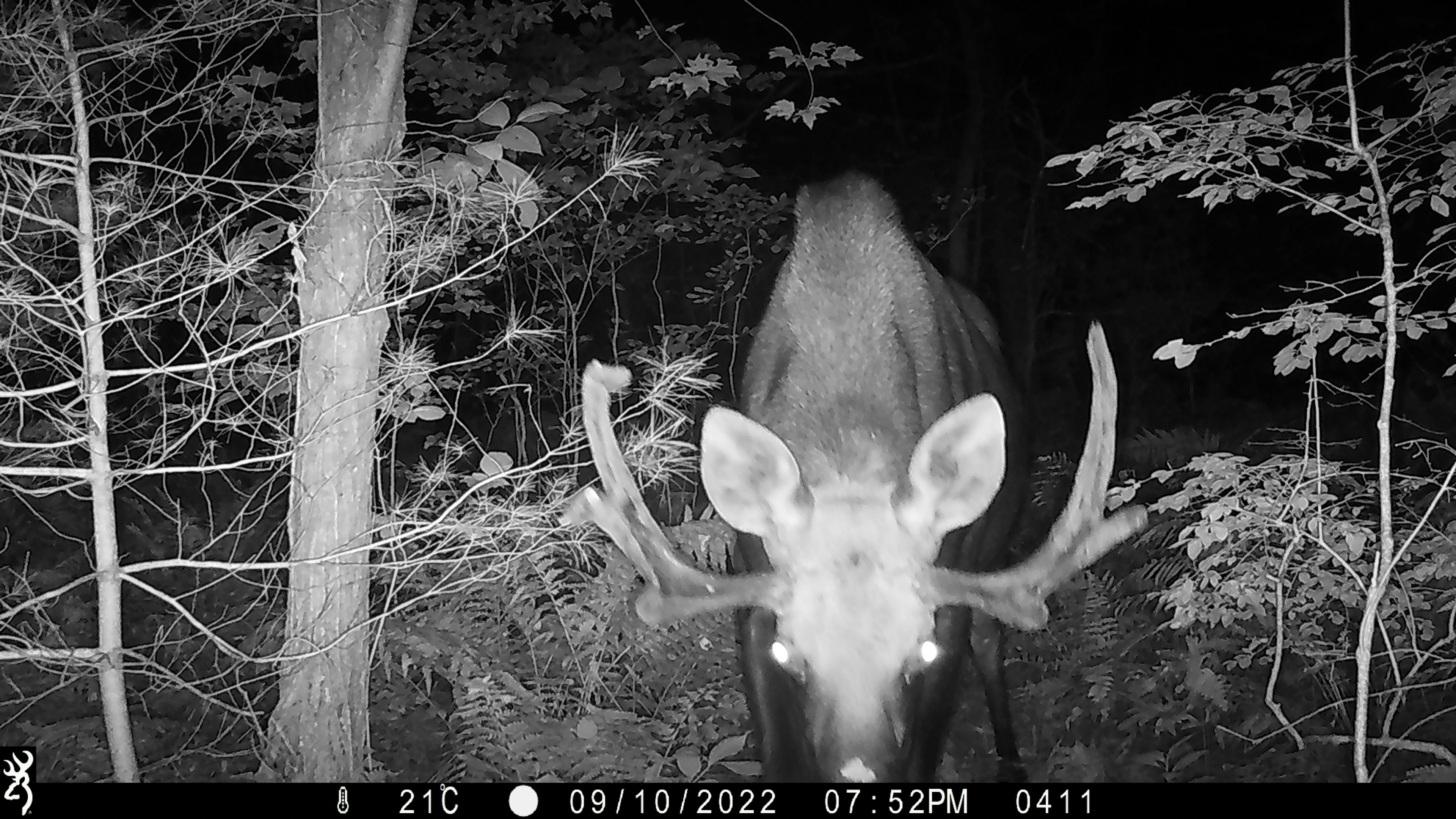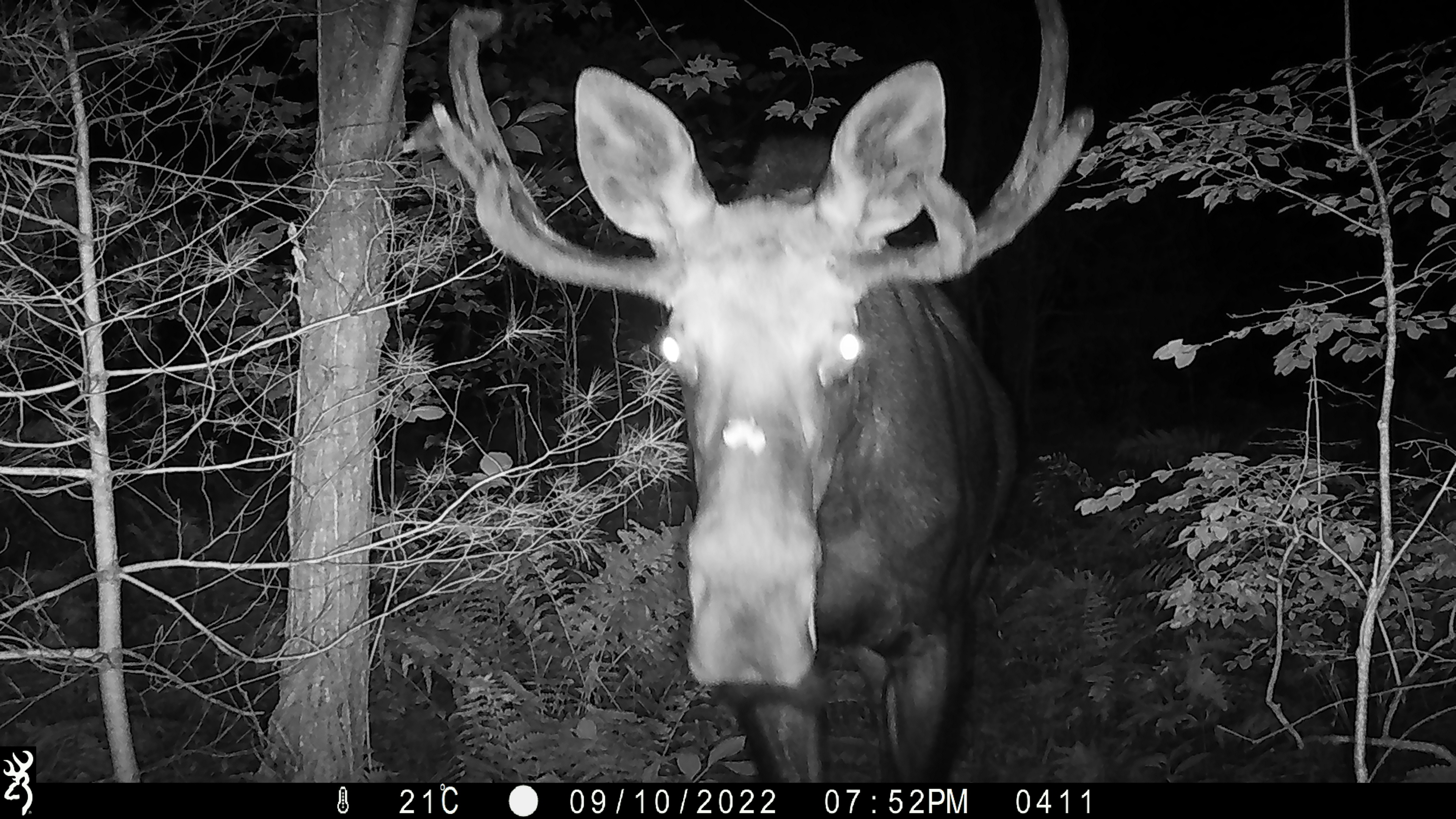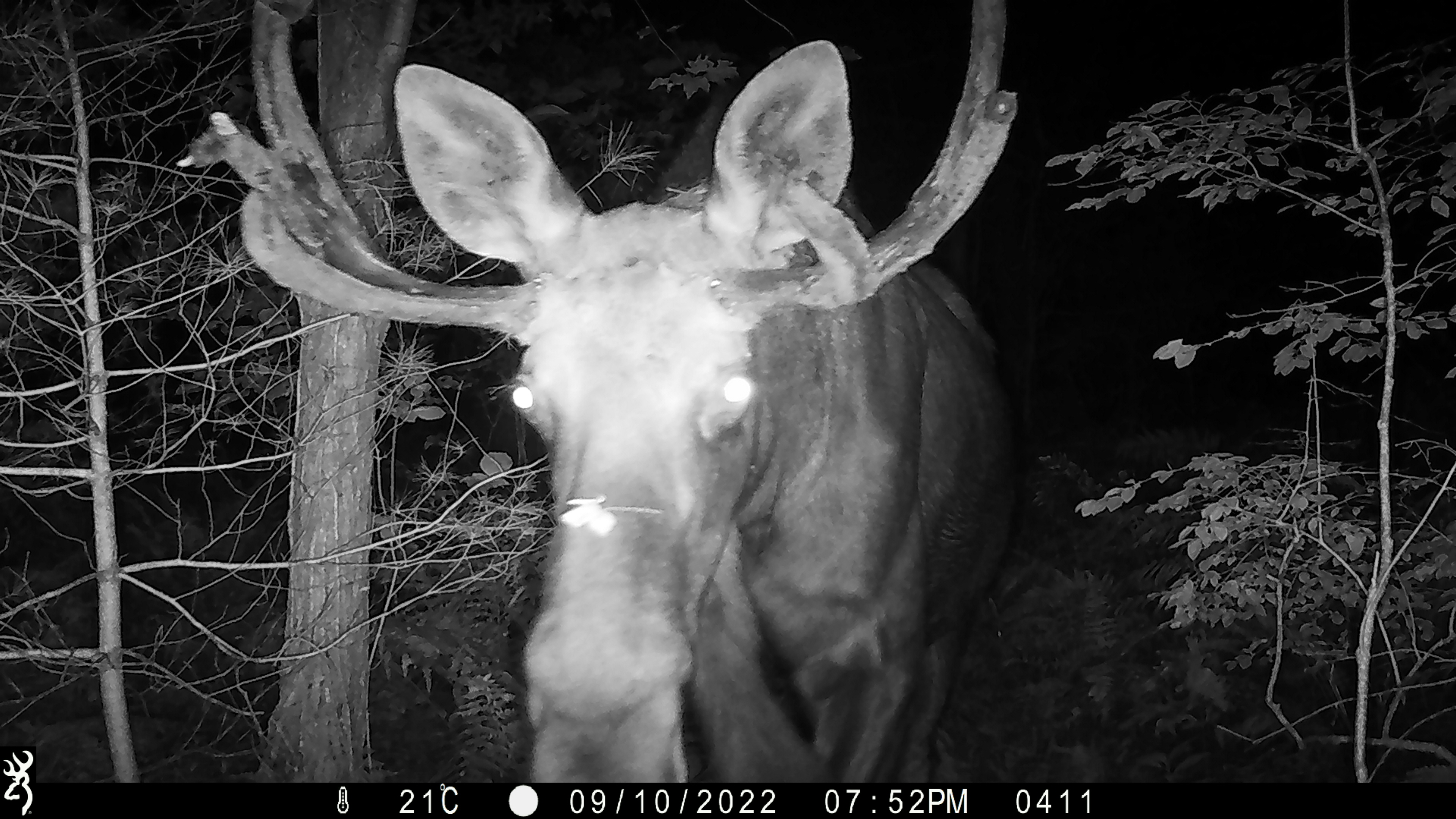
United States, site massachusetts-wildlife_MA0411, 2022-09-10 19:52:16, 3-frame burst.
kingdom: Animalia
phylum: Chordata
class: Mammalia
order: Artiodactyla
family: Cervidae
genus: Alces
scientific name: Alces alces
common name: moose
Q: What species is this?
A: Moose (Alces alces).